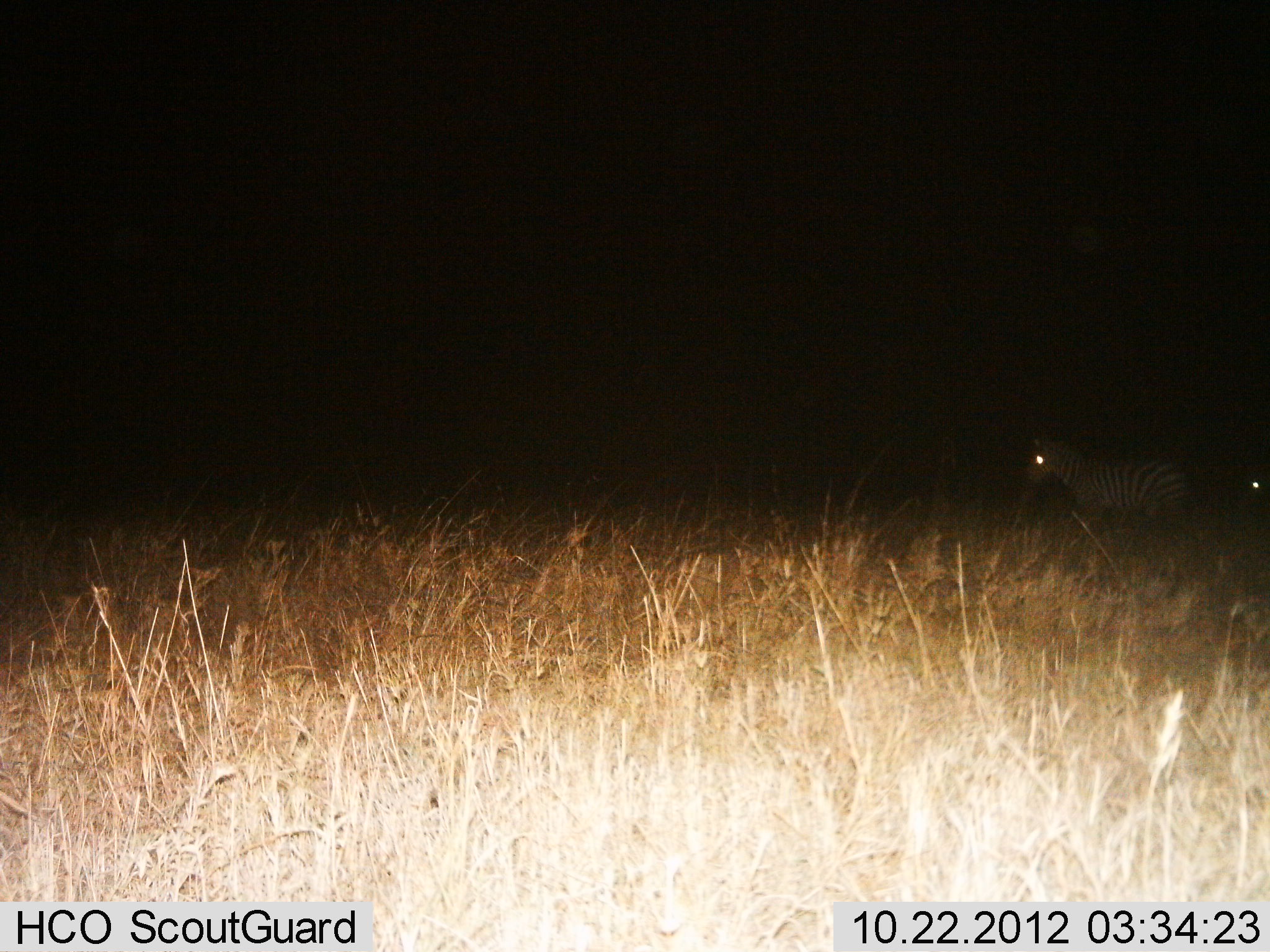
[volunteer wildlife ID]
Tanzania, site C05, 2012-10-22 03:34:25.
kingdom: Animalia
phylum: Chordata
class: Mammalia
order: Perissodactyla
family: Equidae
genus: Equus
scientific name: Equus quagga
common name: plains zebra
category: zebra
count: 2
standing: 60%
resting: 0%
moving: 50%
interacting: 0%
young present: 0%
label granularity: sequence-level